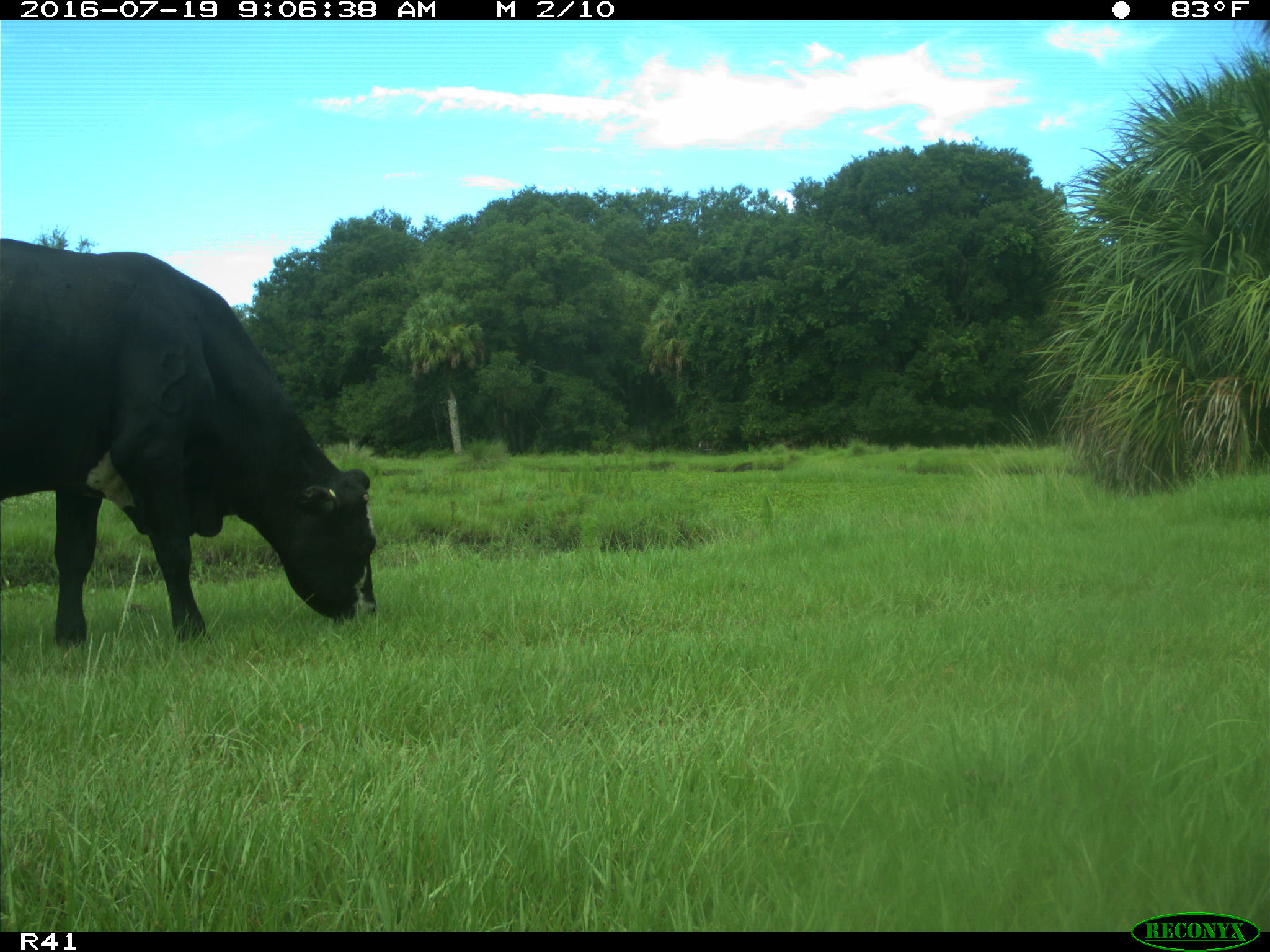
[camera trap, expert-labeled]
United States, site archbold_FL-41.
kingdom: Animalia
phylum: Chordata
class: Mammalia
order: Artiodactyla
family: Bovidae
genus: Bos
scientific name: Bos taurus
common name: domestic cow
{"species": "Bos taurus (domestic cow)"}